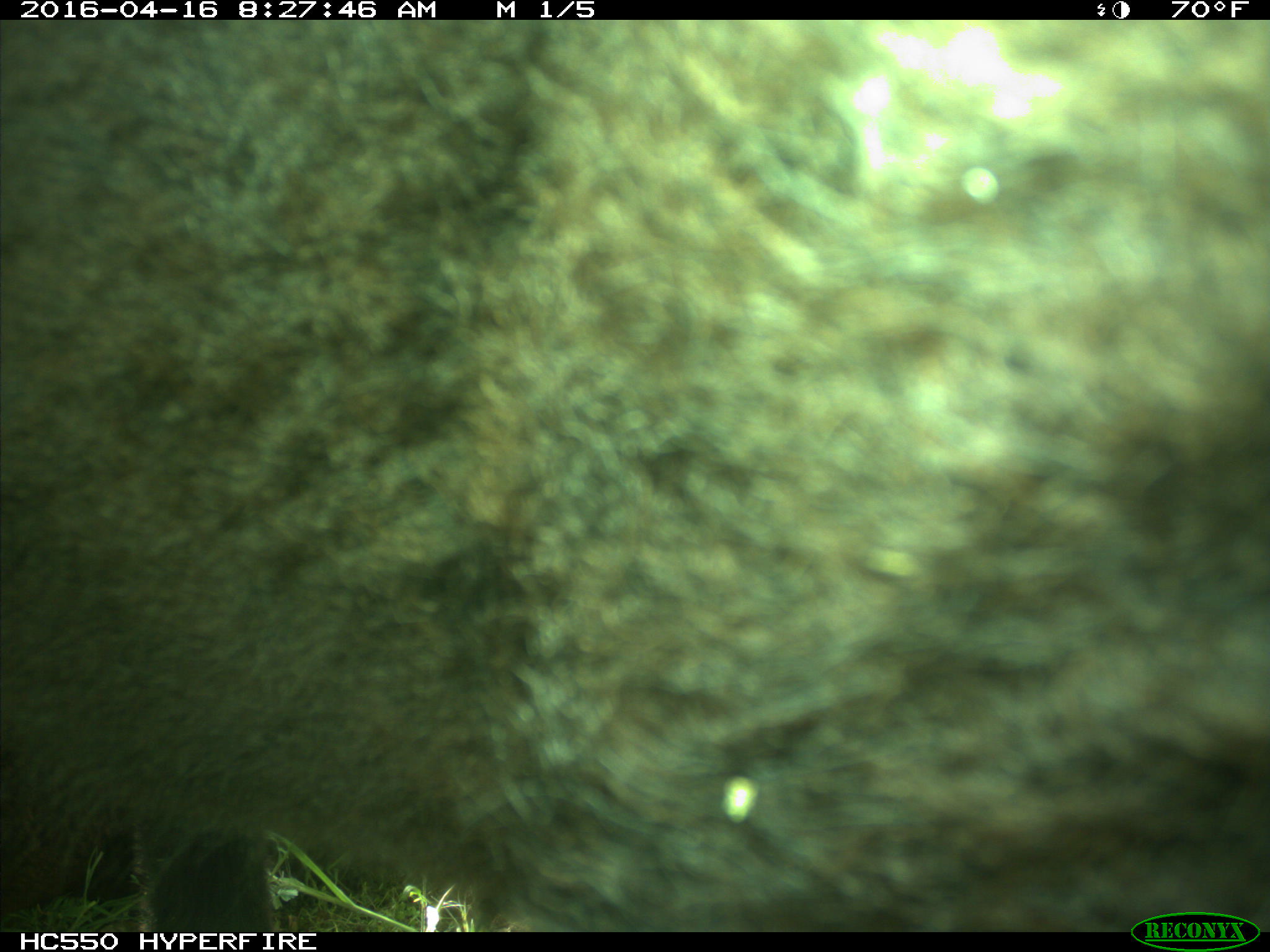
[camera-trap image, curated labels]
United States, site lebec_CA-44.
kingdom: Animalia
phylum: Chordata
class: Mammalia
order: Artiodactyla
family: Bovidae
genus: Bos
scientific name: Bos taurus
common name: domestic cow